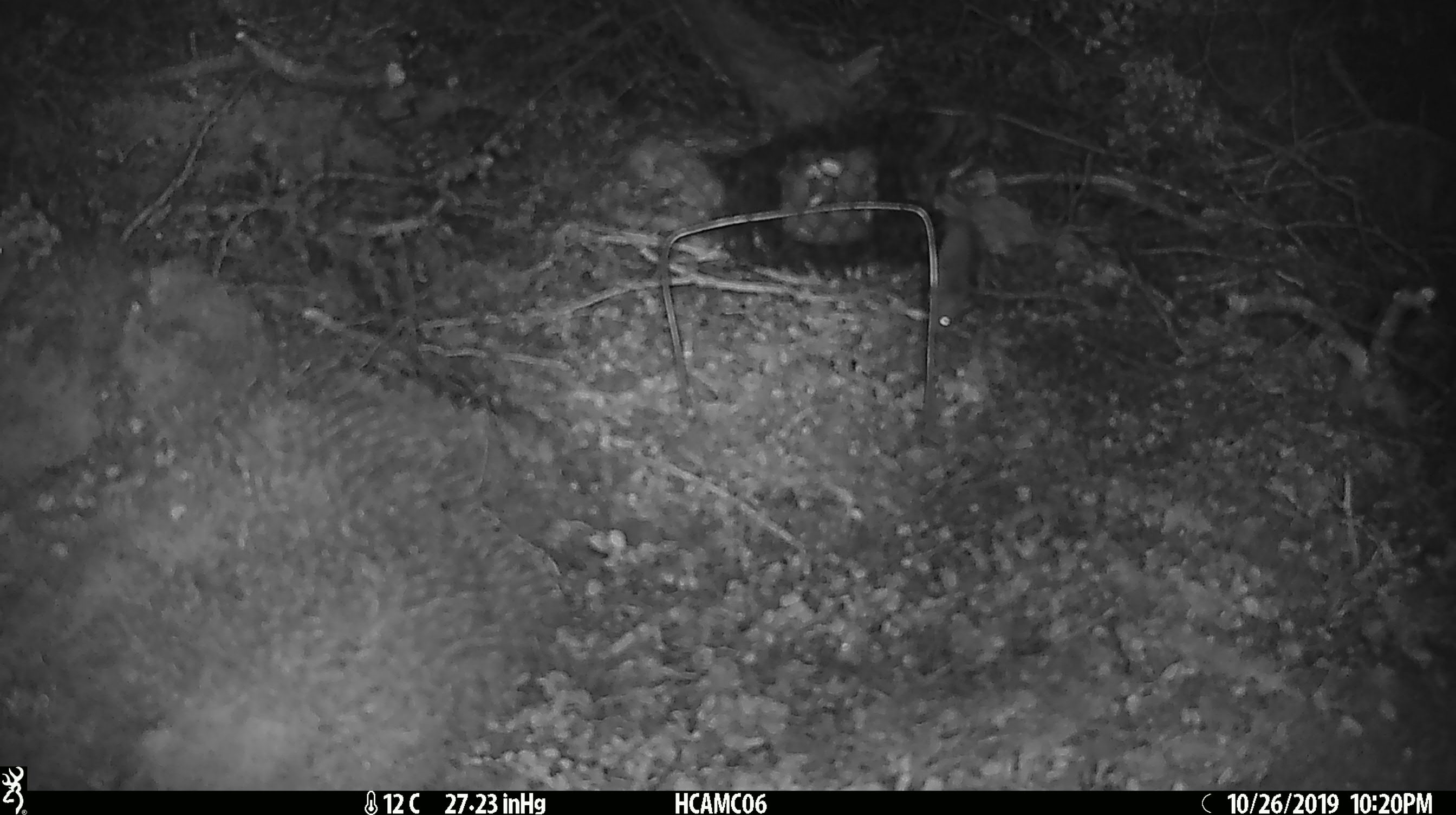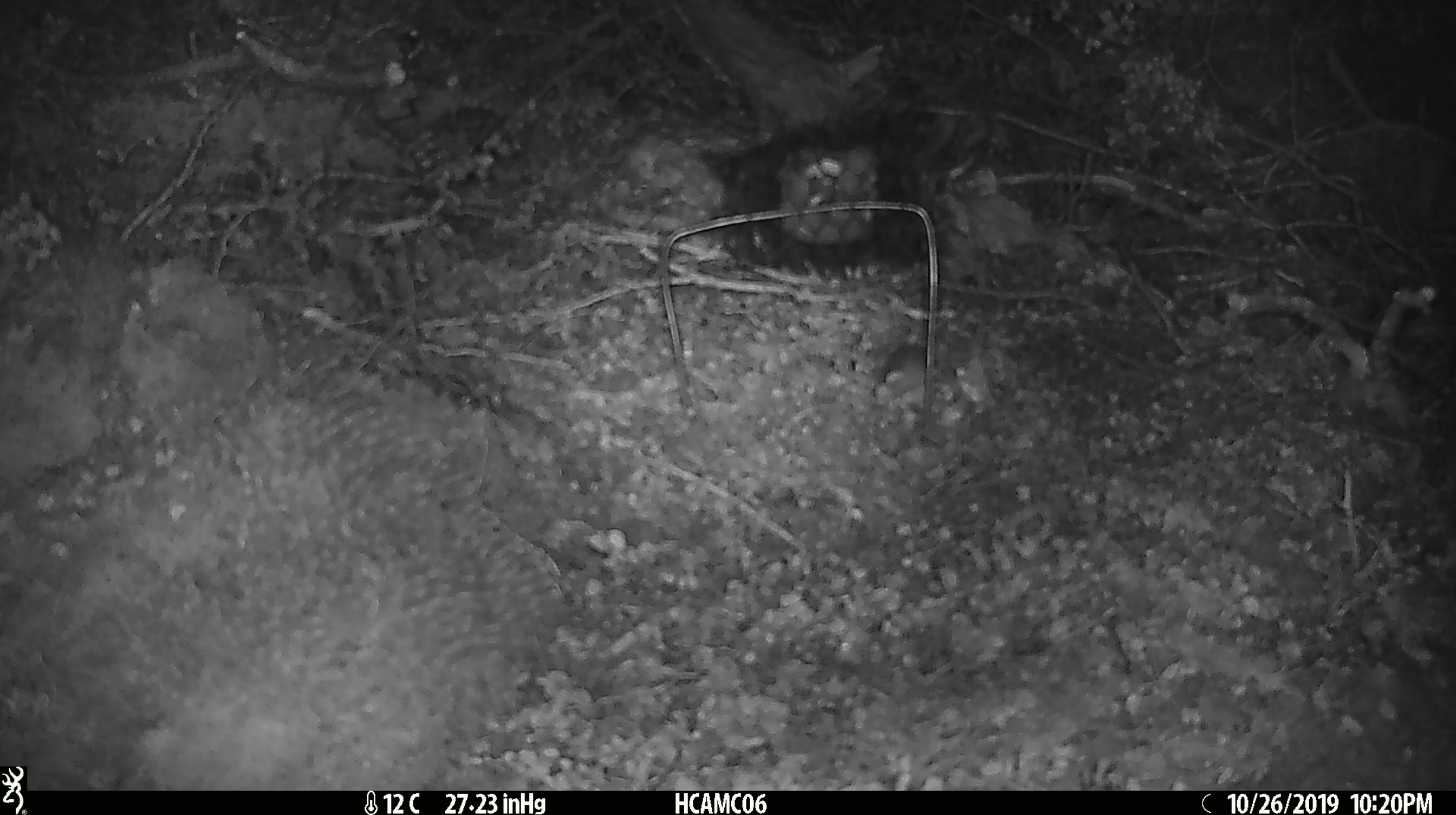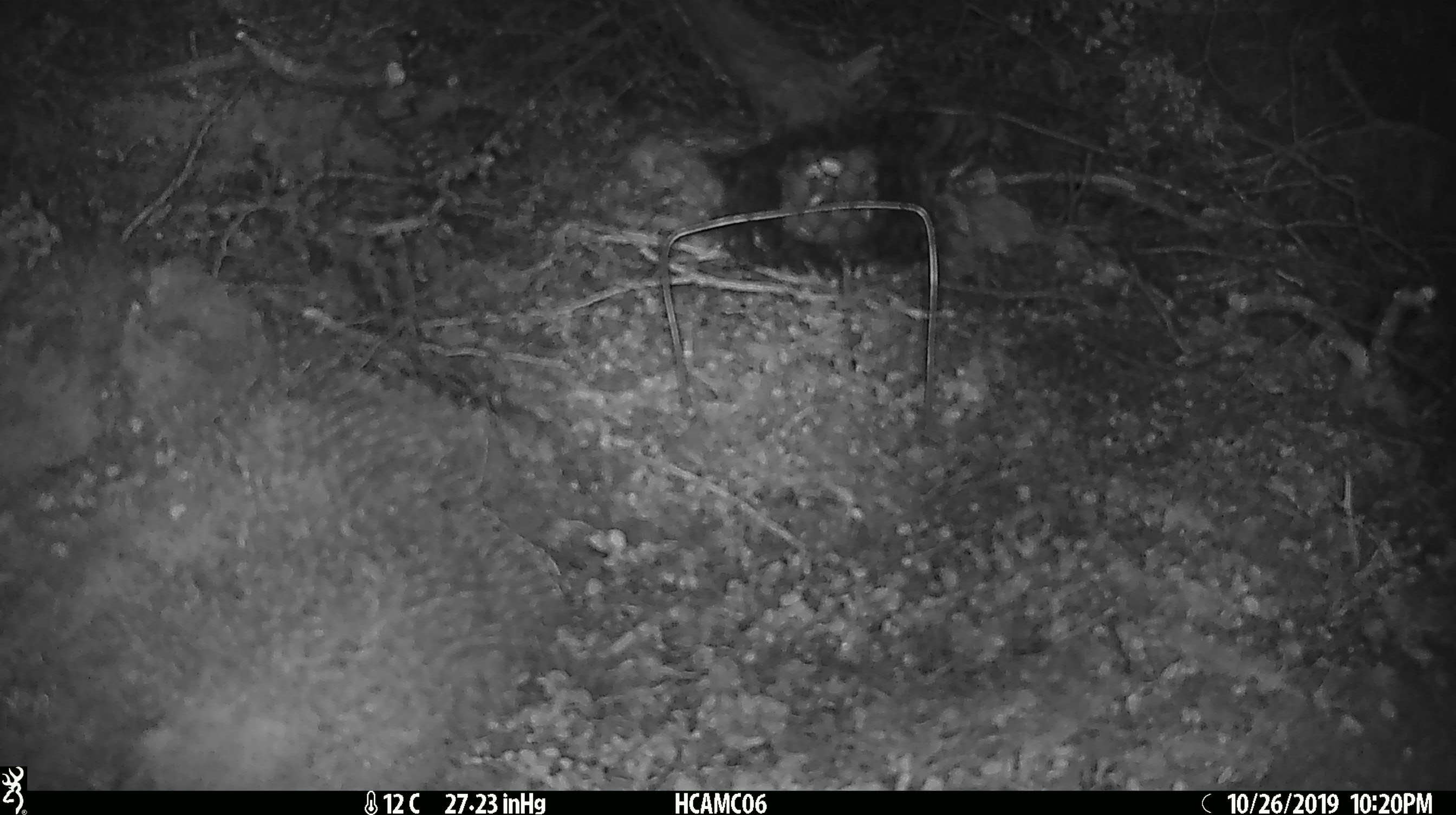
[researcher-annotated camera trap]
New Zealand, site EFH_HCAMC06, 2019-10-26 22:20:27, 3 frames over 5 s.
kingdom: Animalia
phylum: Chordata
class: Mammalia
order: Rodentia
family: Muridae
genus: Mus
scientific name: Mus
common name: mouse